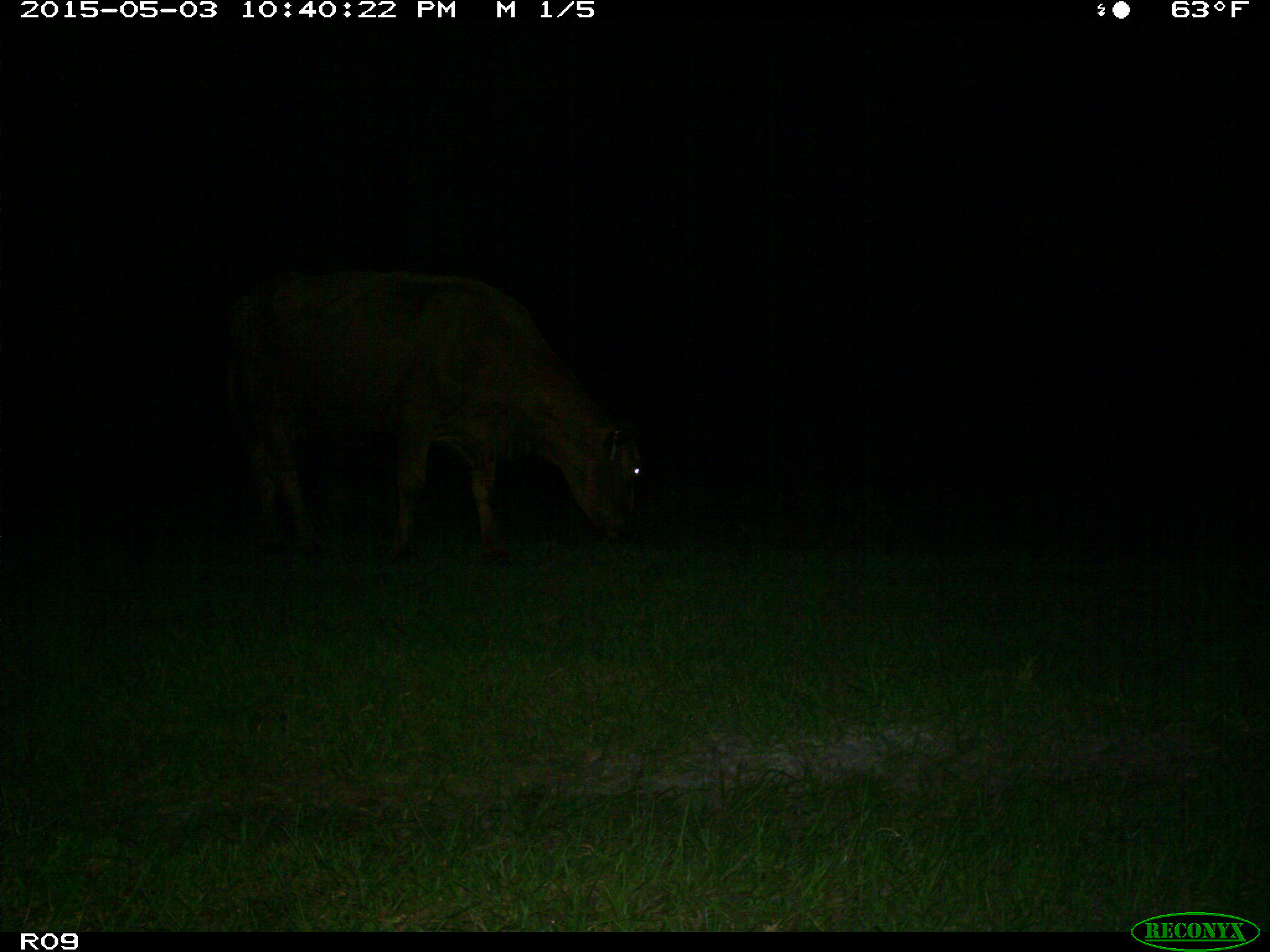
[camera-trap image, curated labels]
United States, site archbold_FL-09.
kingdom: Animalia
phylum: Chordata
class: Mammalia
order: Artiodactyla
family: Bovidae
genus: Bos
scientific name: Bos taurus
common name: domestic cow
Bos taurus (domestic cow).